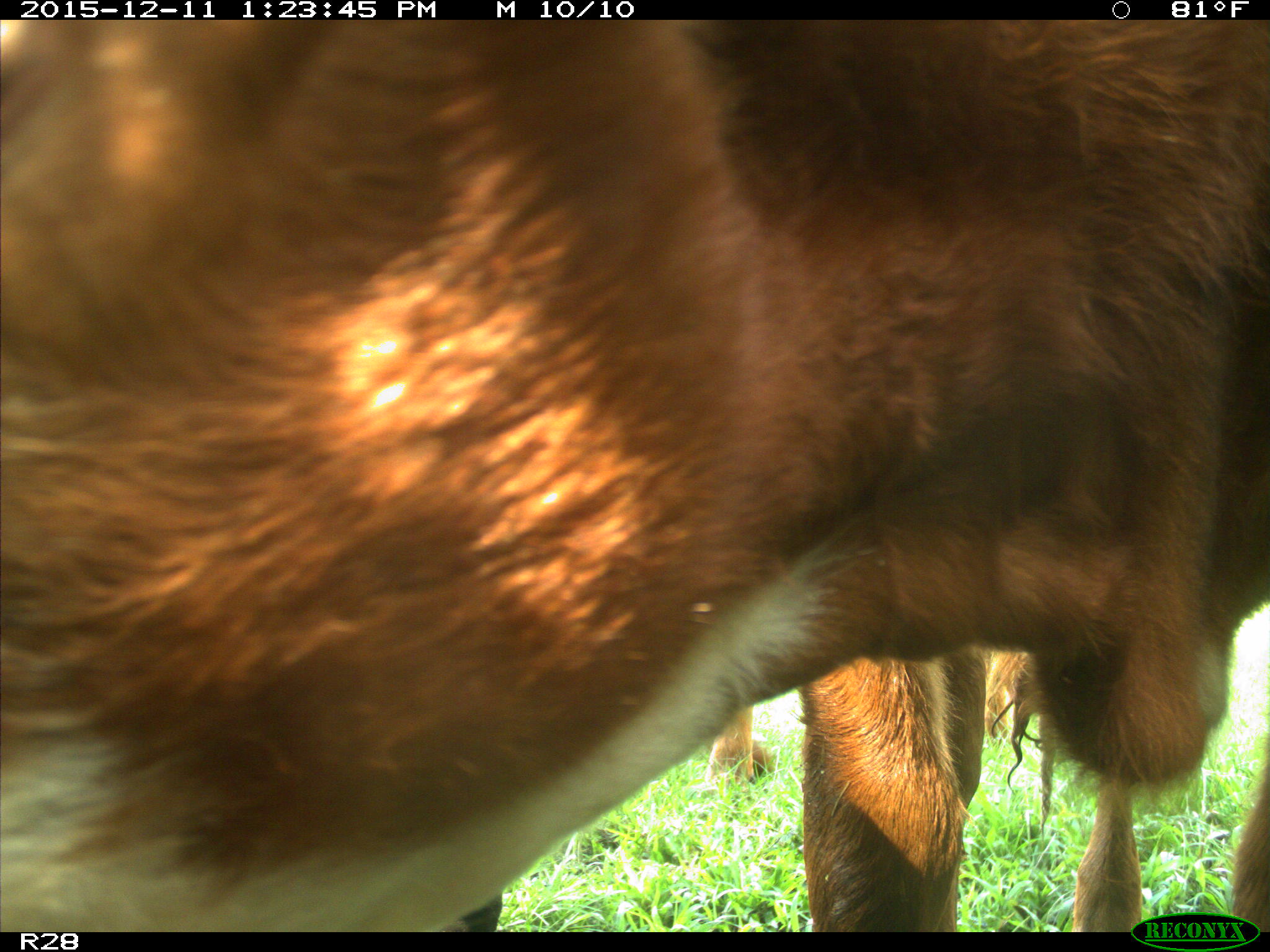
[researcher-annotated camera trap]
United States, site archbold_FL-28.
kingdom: Animalia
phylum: Chordata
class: Mammalia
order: Artiodactyla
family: Bovidae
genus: Bos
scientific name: Bos taurus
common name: domestic cow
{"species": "Bos taurus (domestic cow)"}